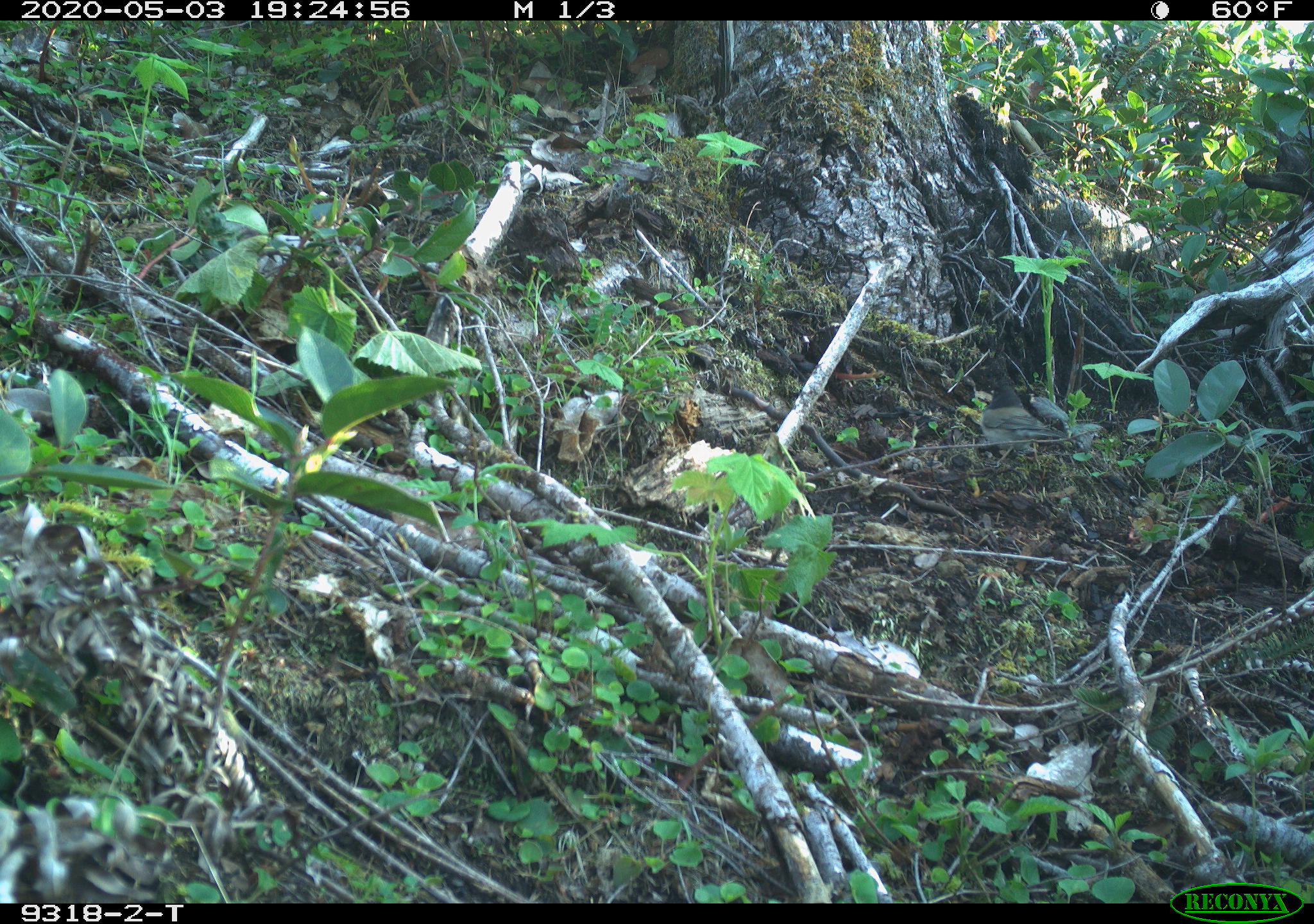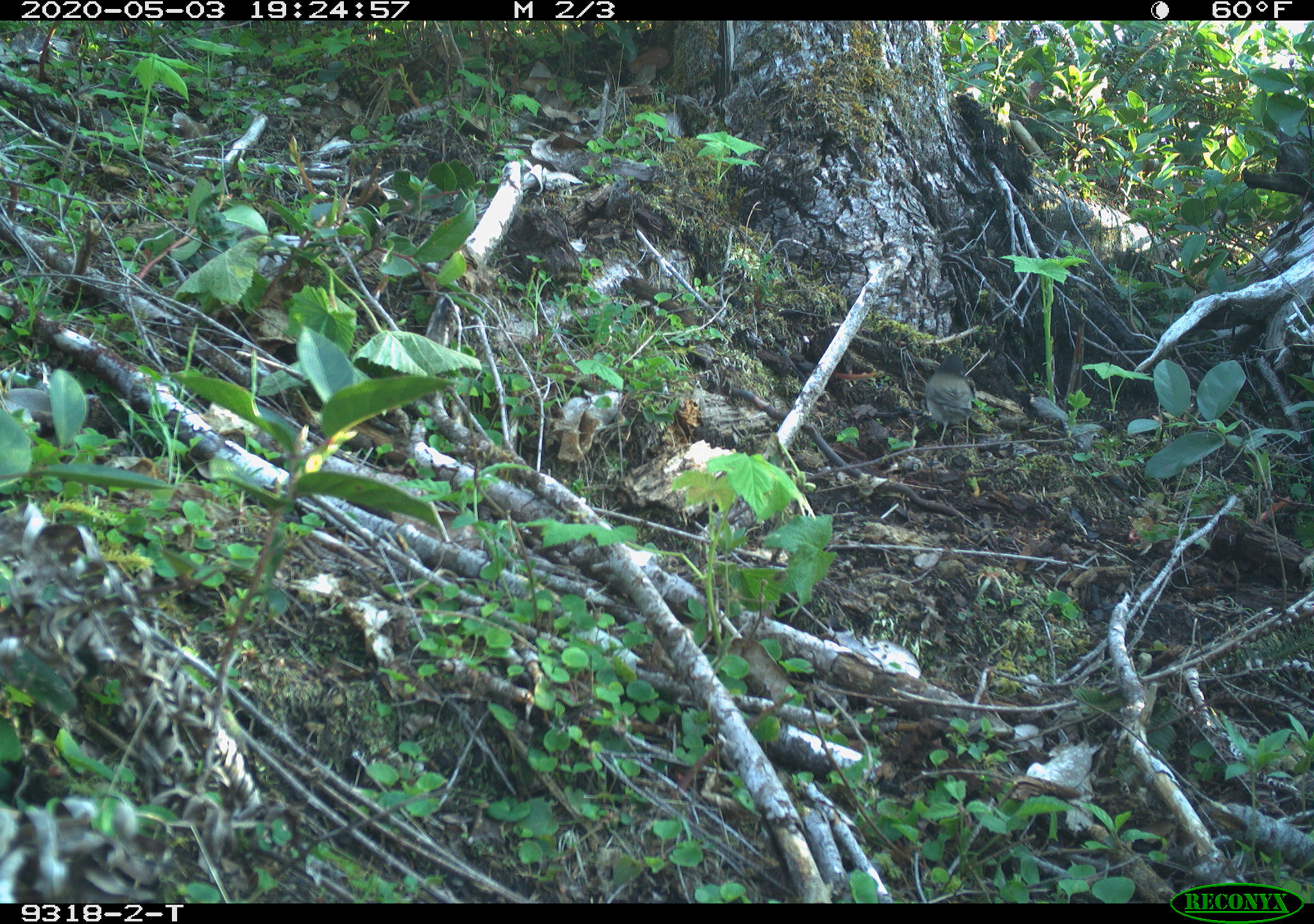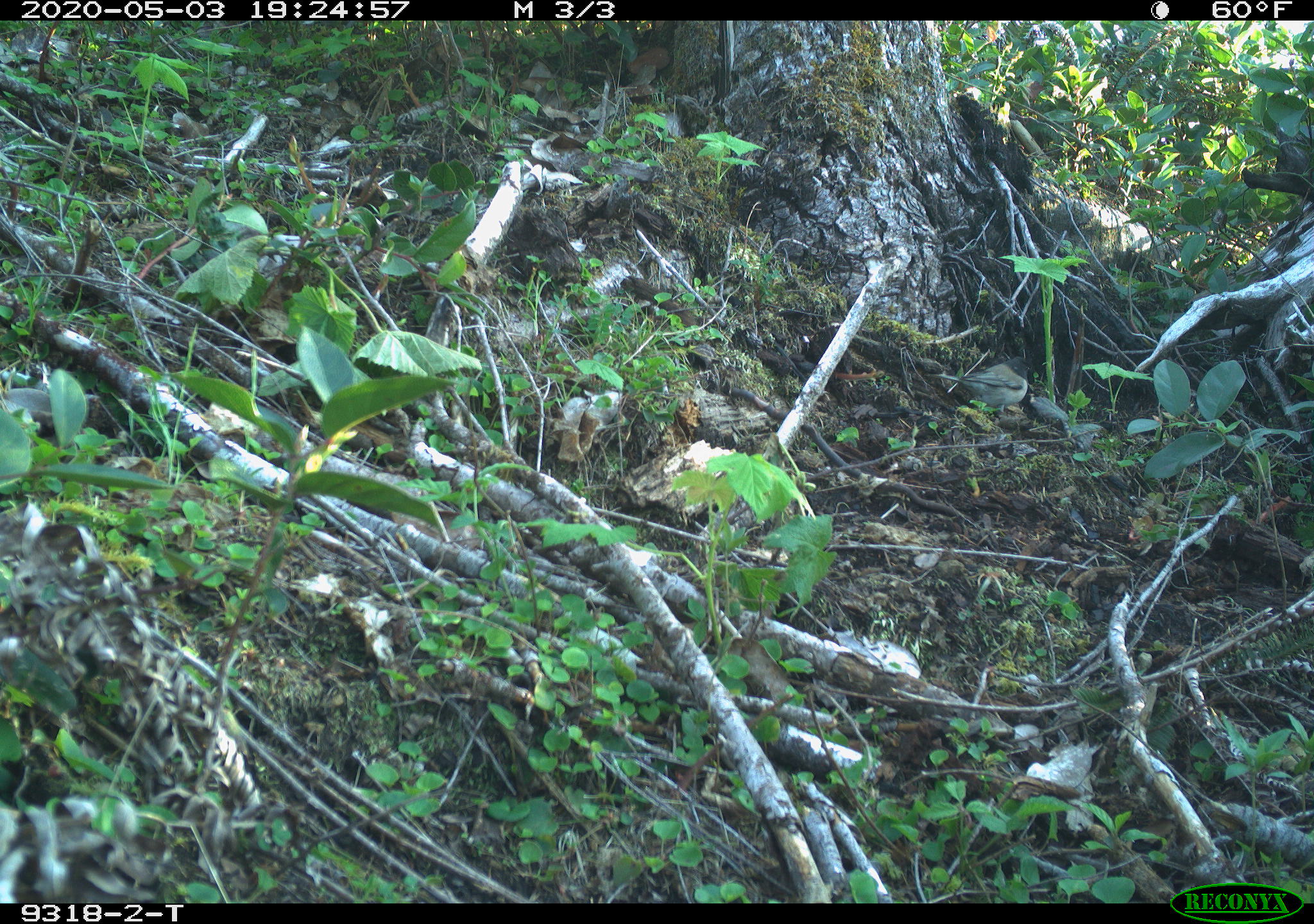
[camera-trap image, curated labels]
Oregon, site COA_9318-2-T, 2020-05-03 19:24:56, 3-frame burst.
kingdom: Animalia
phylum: Chordata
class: Aves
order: Passeriformes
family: Passerellidae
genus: Junco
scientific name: Junco hyemalis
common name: dark-eyed junco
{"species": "dark-eyed junco (Junco hyemalis)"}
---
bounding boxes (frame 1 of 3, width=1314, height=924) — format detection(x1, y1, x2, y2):
dark-eyed junco: detection(979, 380, 1076, 466)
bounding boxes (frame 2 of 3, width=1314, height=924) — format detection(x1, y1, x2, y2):
dark-eyed junco: detection(916, 354, 991, 445)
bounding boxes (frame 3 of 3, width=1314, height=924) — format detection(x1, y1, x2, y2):
dark-eyed junco: detection(927, 352, 1040, 412)